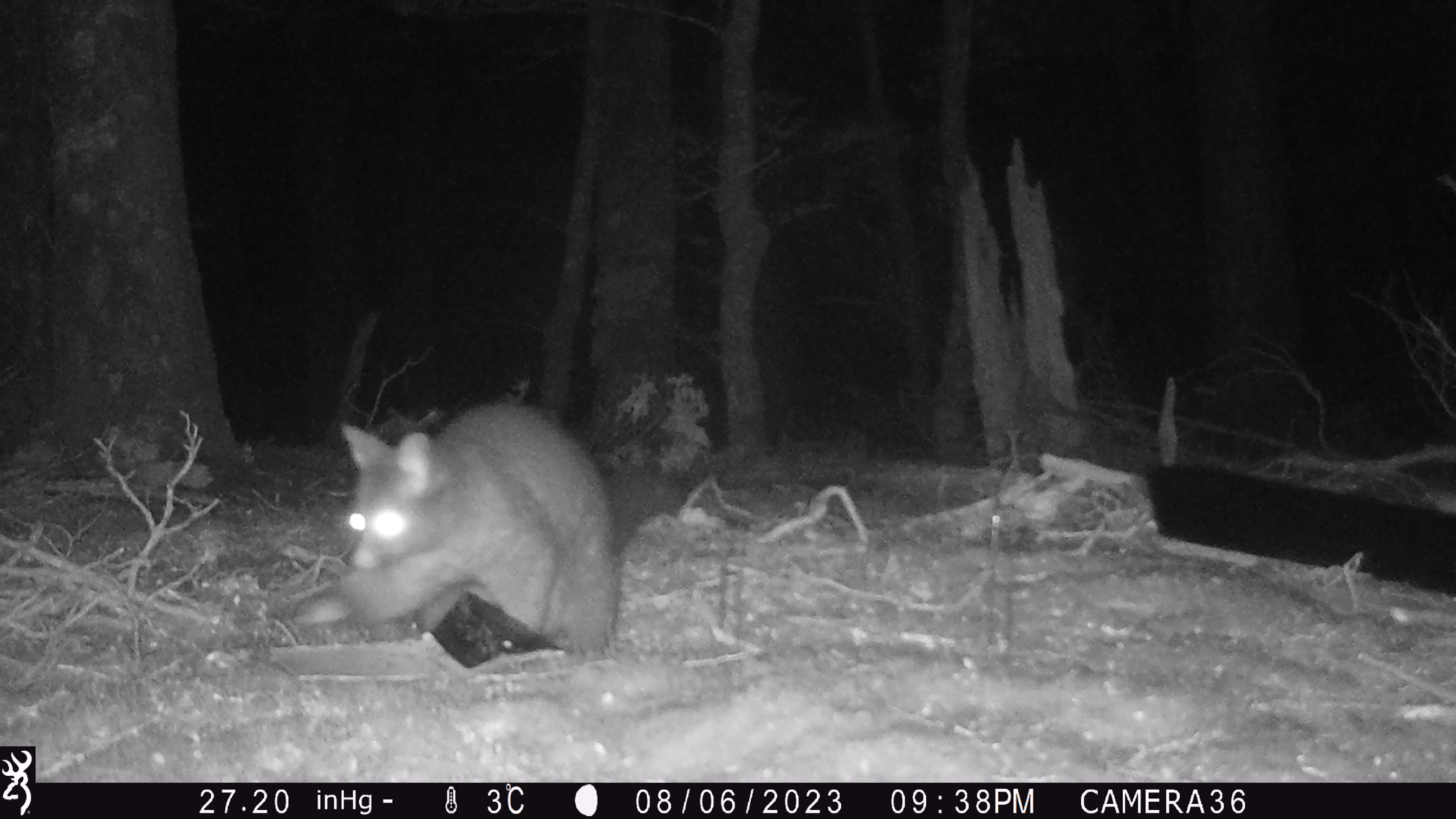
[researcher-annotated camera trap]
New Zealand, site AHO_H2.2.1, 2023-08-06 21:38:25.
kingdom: Animalia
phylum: Chordata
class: Mammalia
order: Carnivora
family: Mustelidae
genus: Mustela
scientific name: Mustela erminea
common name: stoat